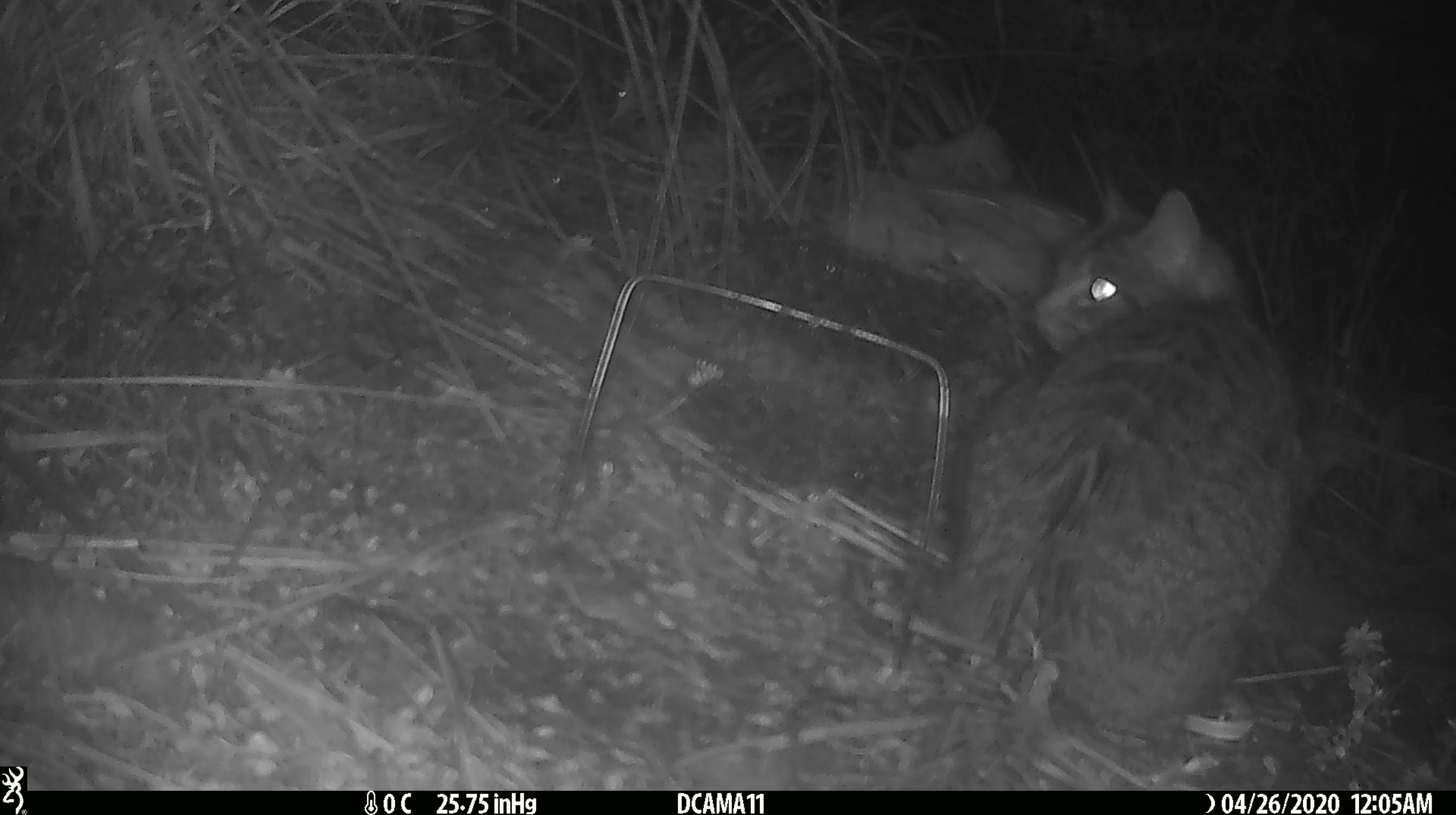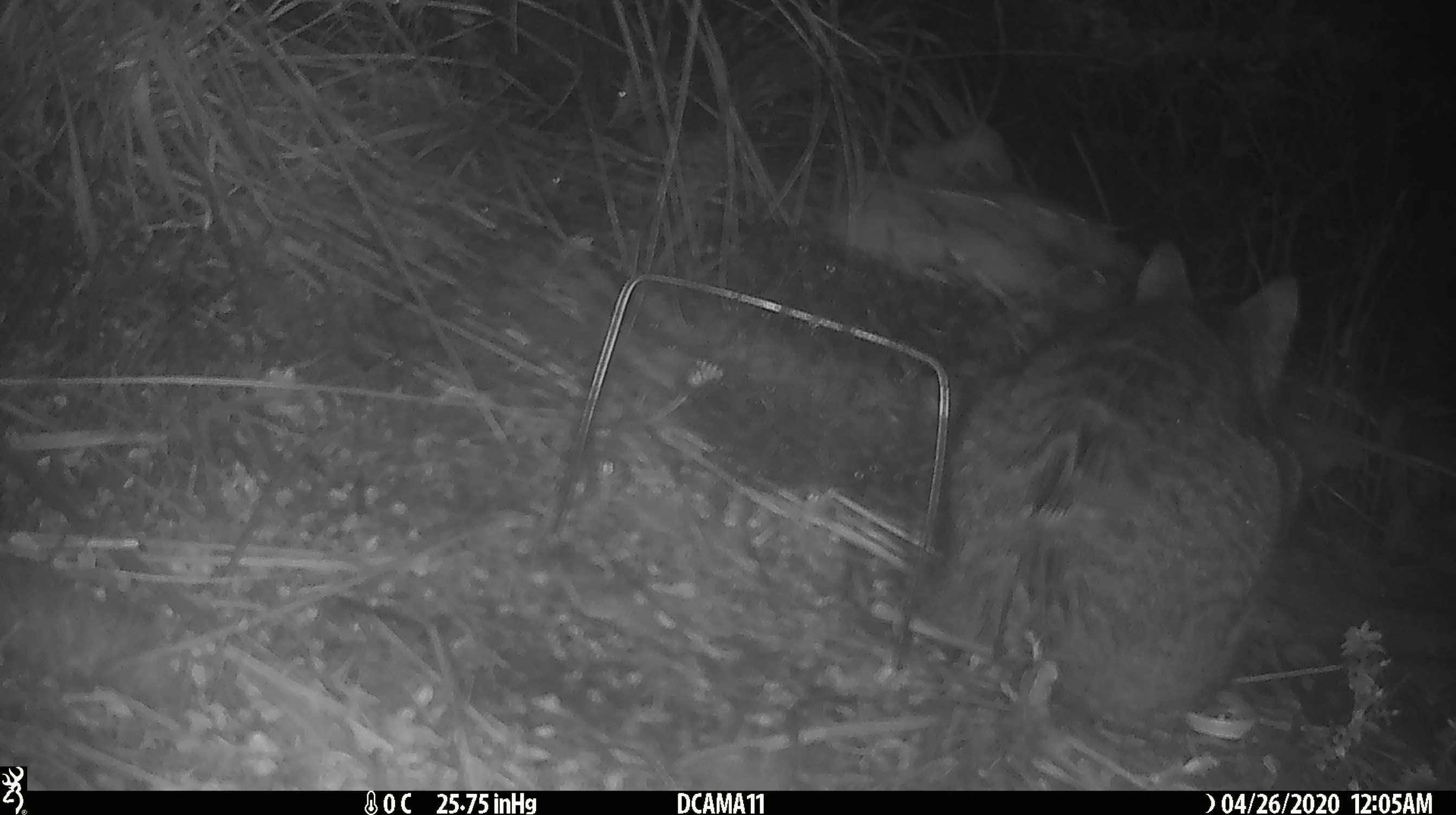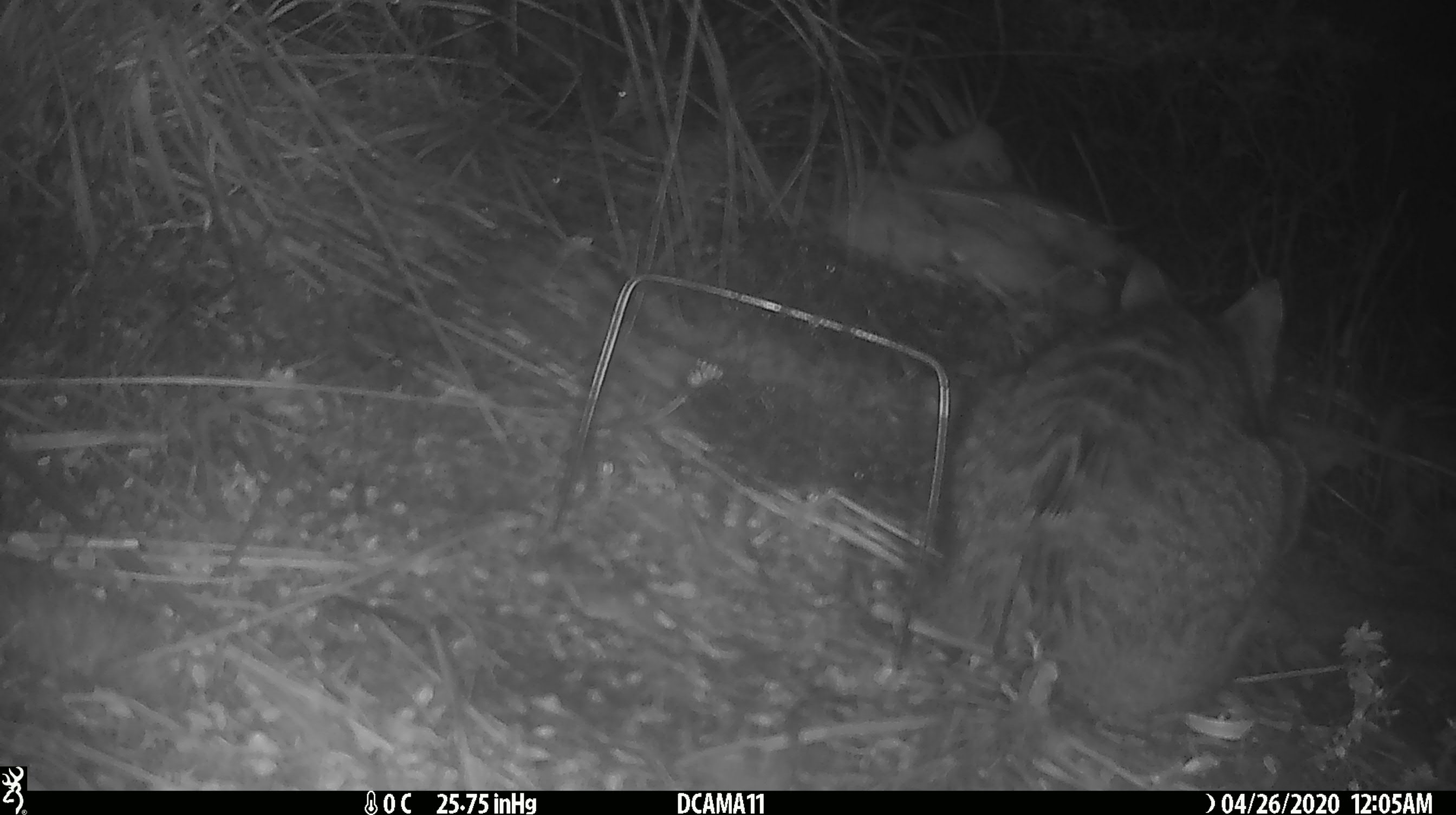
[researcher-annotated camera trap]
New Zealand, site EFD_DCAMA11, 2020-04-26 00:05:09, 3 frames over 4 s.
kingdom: Animalia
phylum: Chordata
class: Mammalia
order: Carnivora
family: Felidae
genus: Felis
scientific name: Felis catus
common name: domestic cat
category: cat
Cat (domestic cat) (Felis catus).